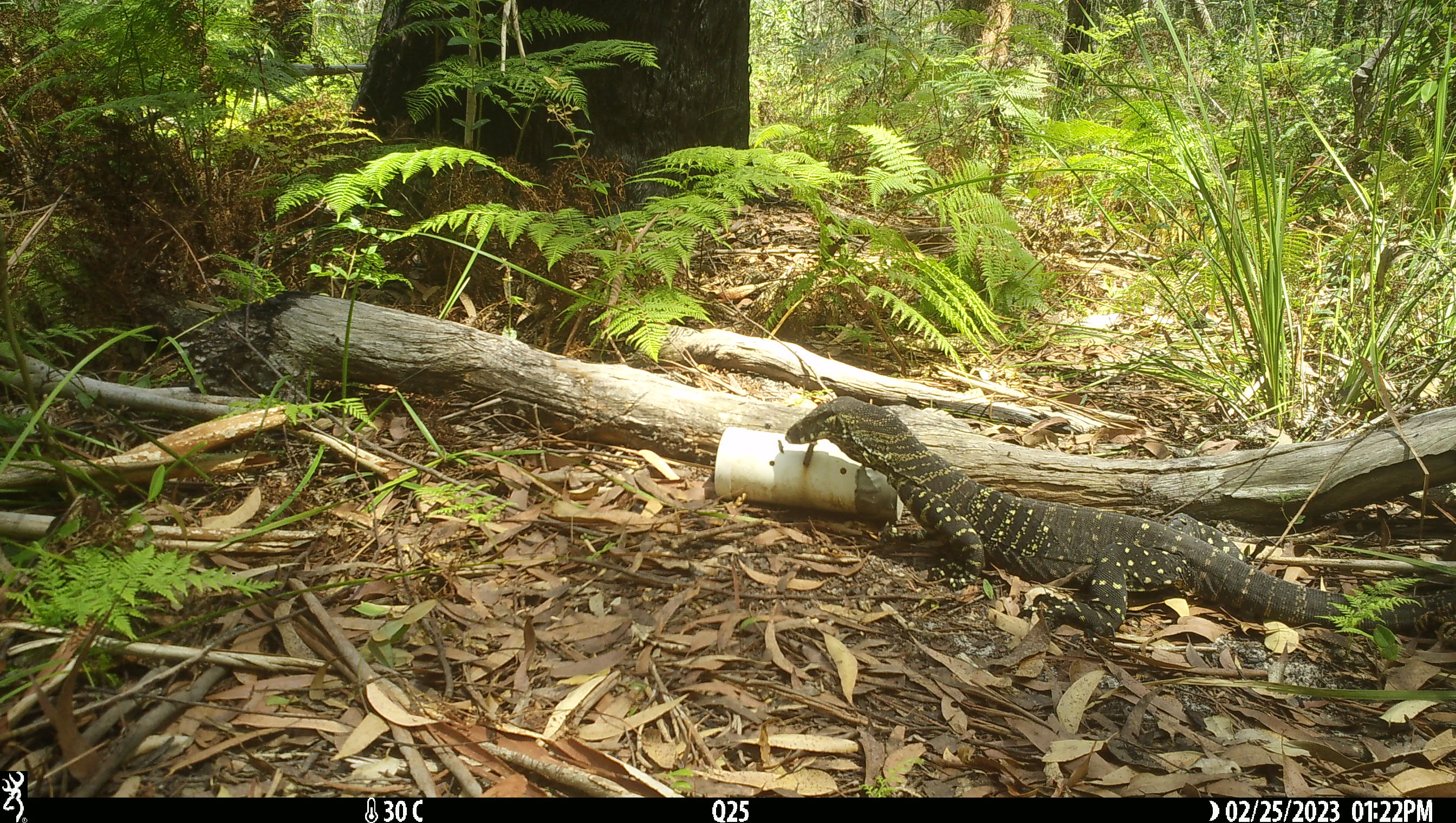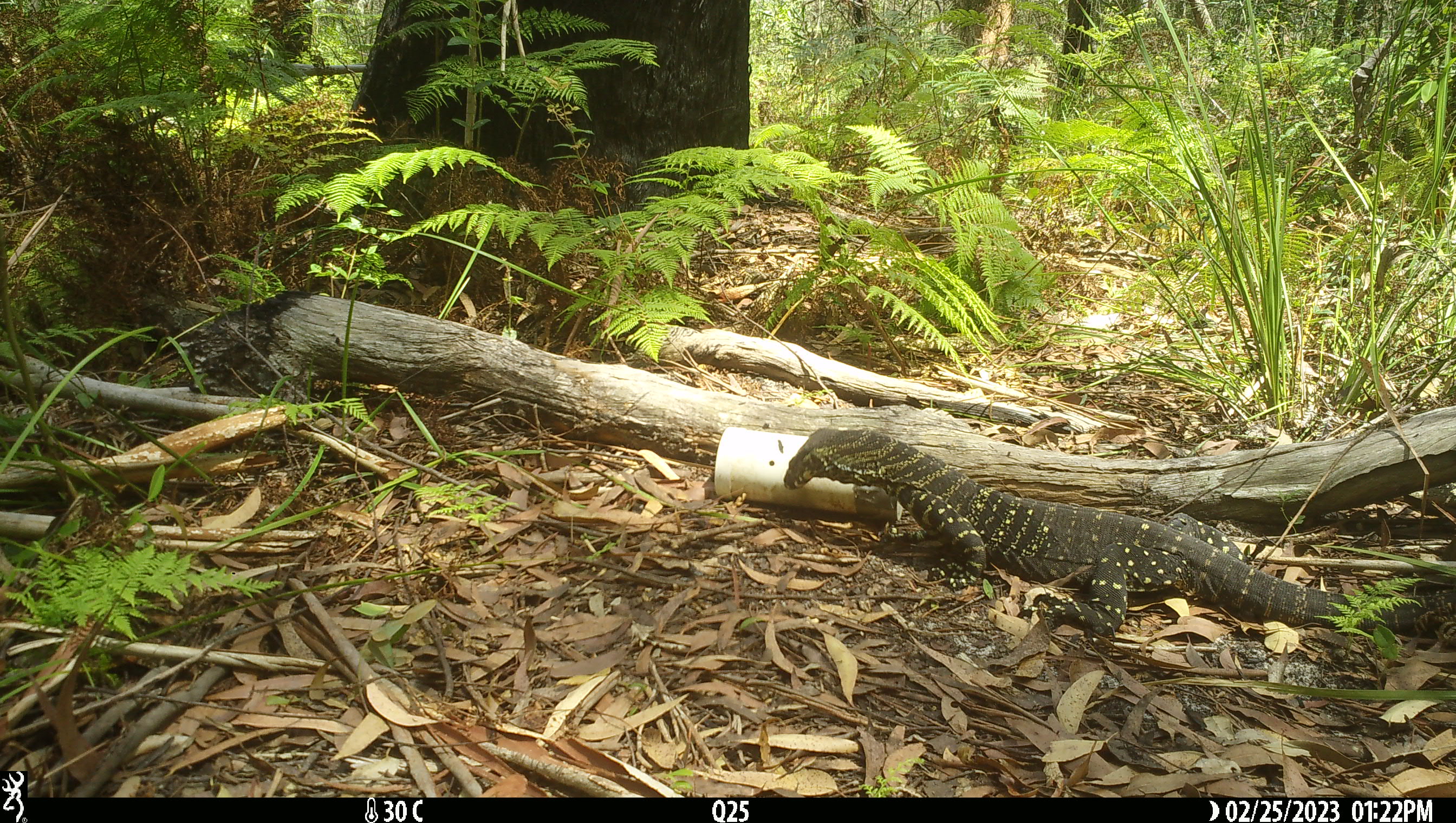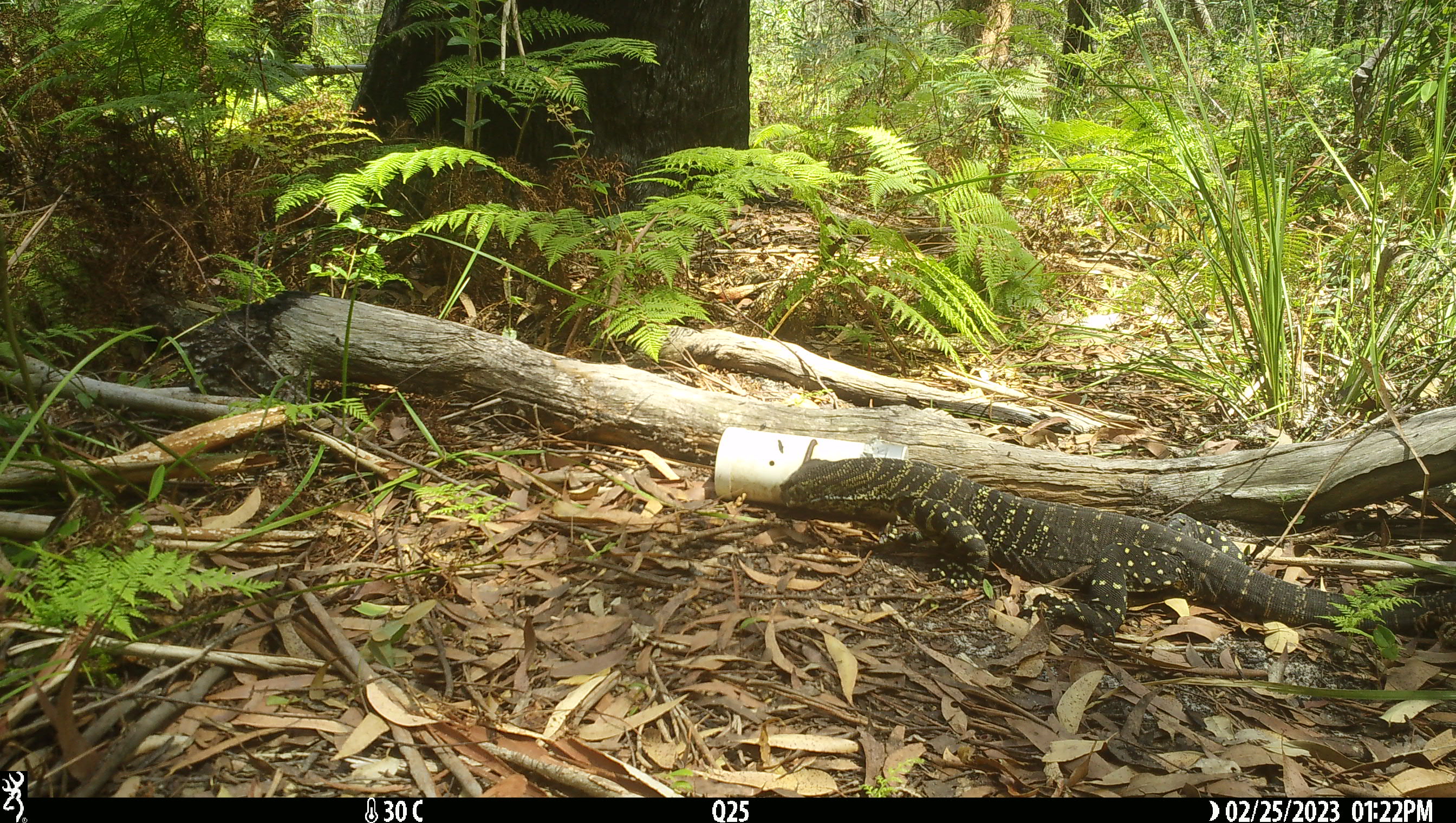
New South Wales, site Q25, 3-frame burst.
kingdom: Animalia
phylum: Chordata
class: Reptilia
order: Squamata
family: Varanidae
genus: Varanus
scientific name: Varanus varius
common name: lace monitor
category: goanna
Goanna (lace monitor) (Varanus varius).